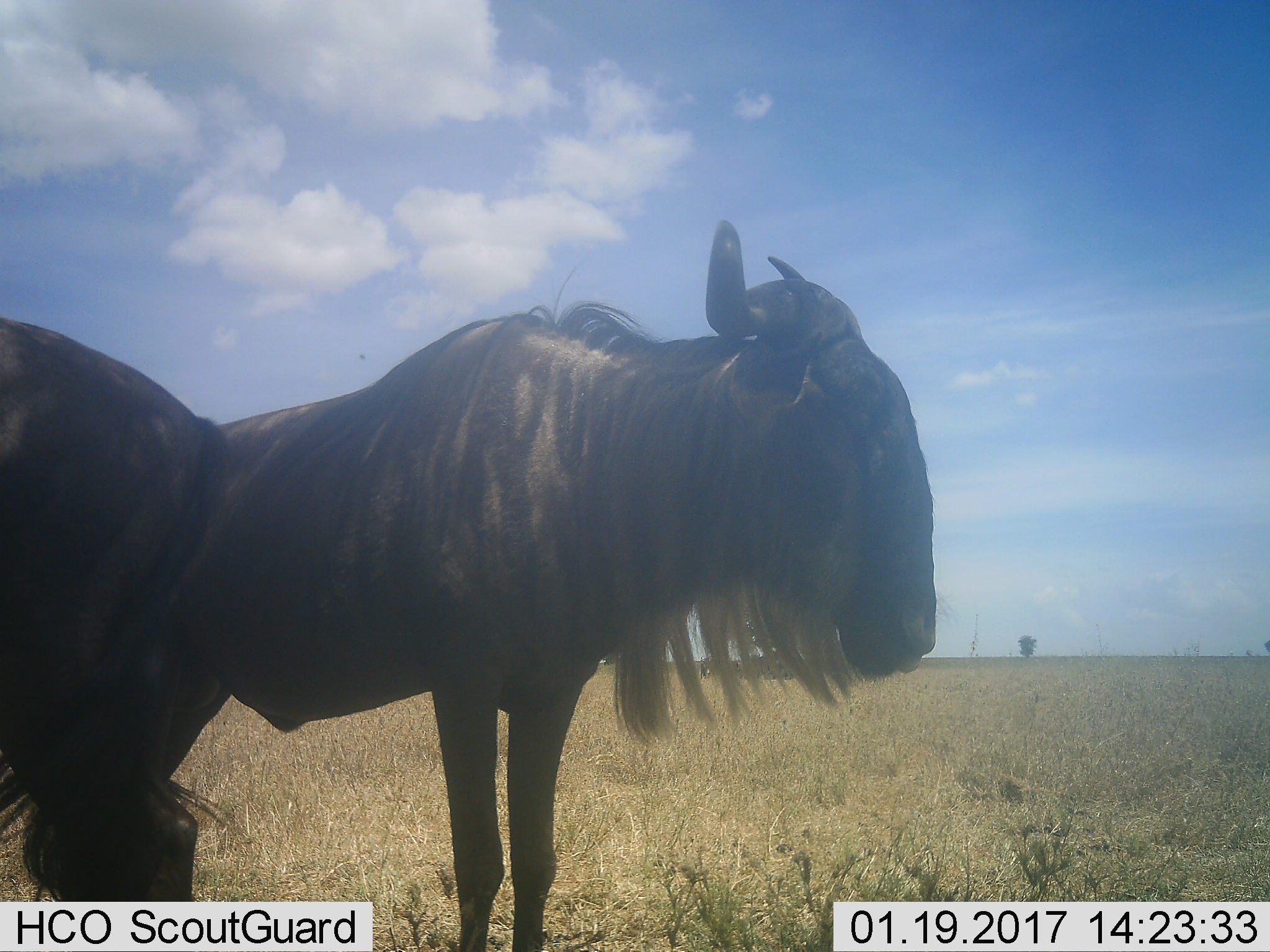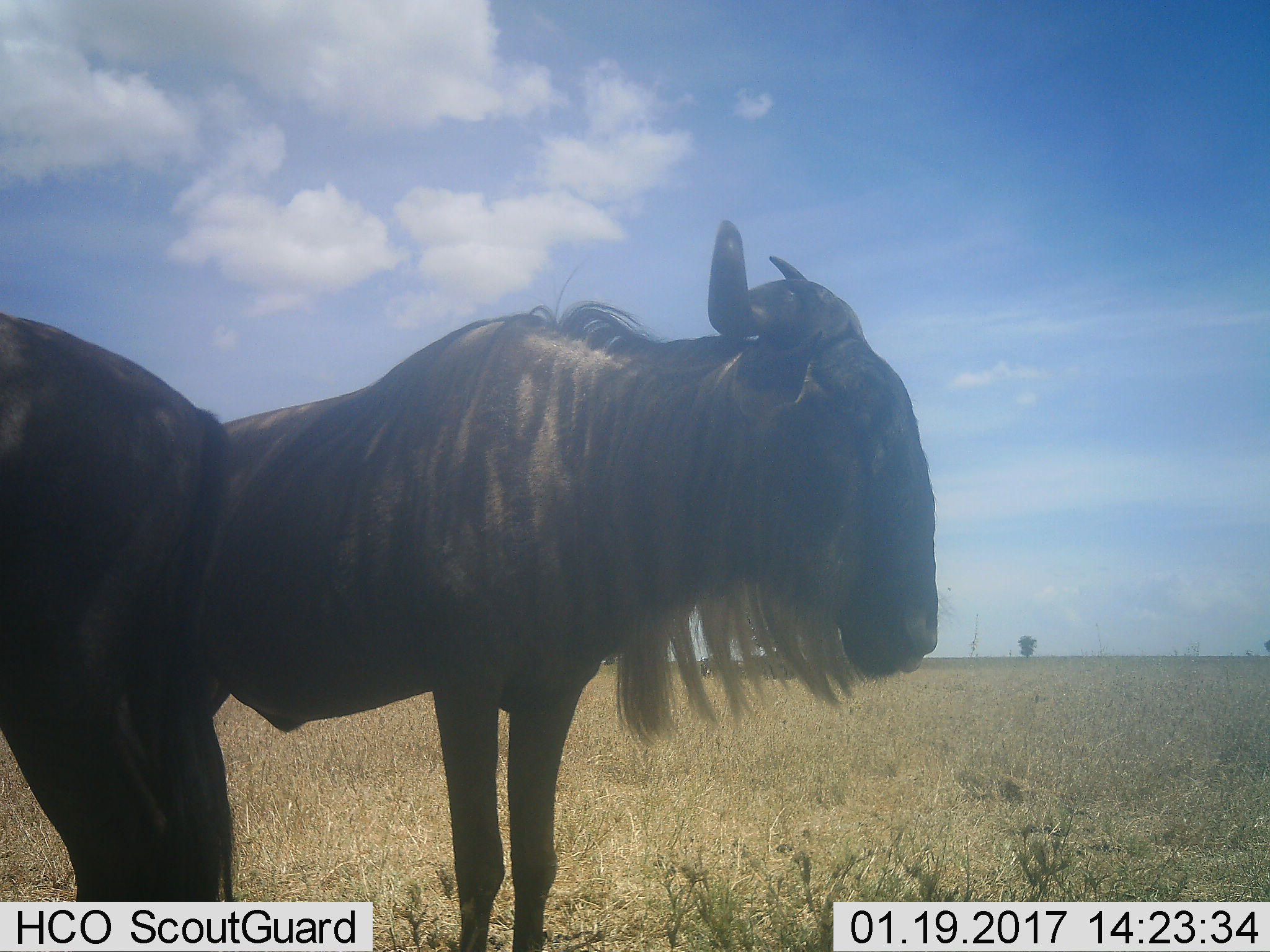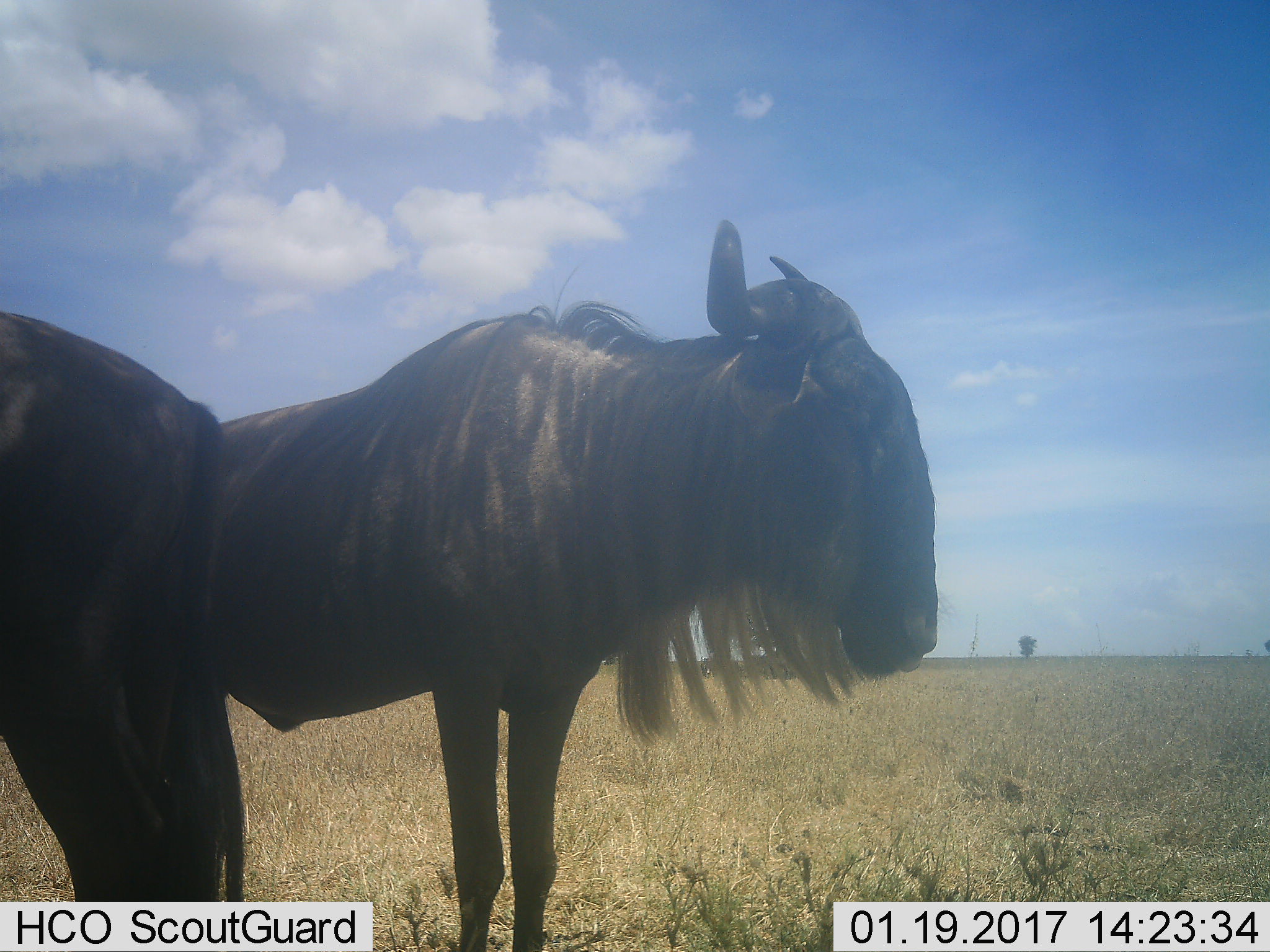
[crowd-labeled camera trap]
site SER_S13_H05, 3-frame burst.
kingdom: Animalia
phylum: Chordata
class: Mammalia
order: Artiodactyla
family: Bovidae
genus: Connochaetes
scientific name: Connochaetes taurinus taurinus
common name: blue wildebeest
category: wildebeestblue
Wildebeestblue (blue wildebeest) (Connochaetes taurinus taurinus), count 2. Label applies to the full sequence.